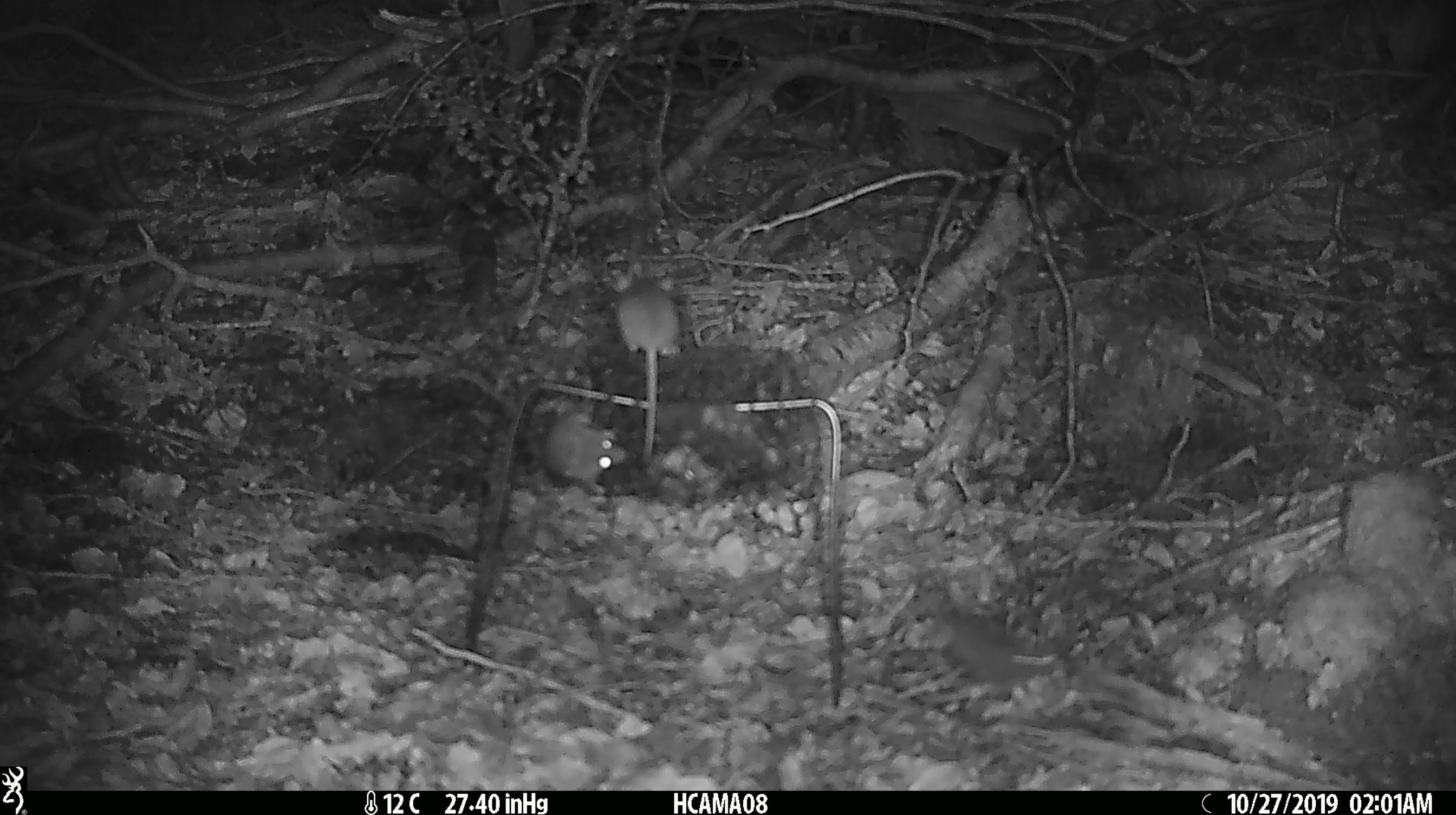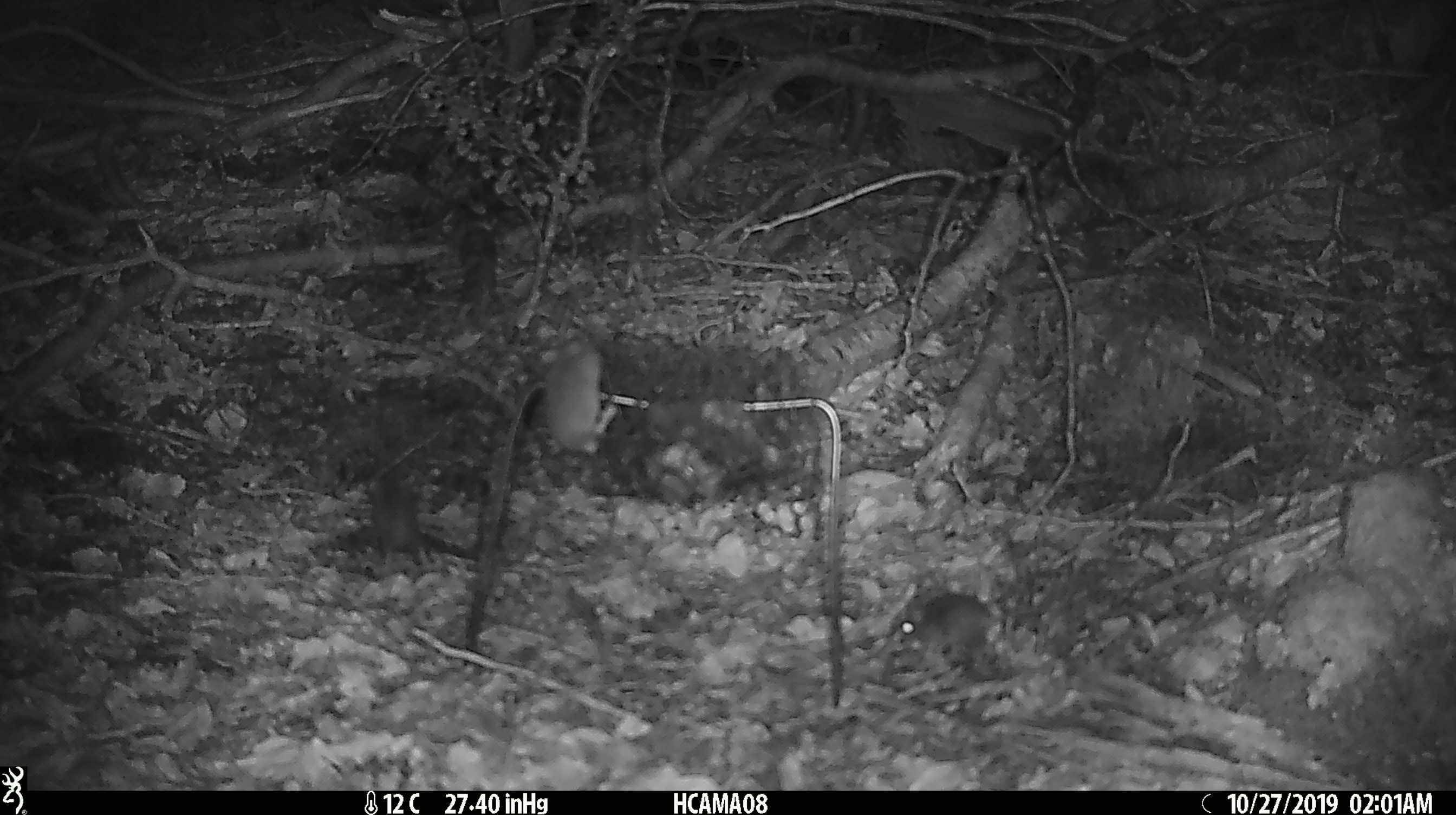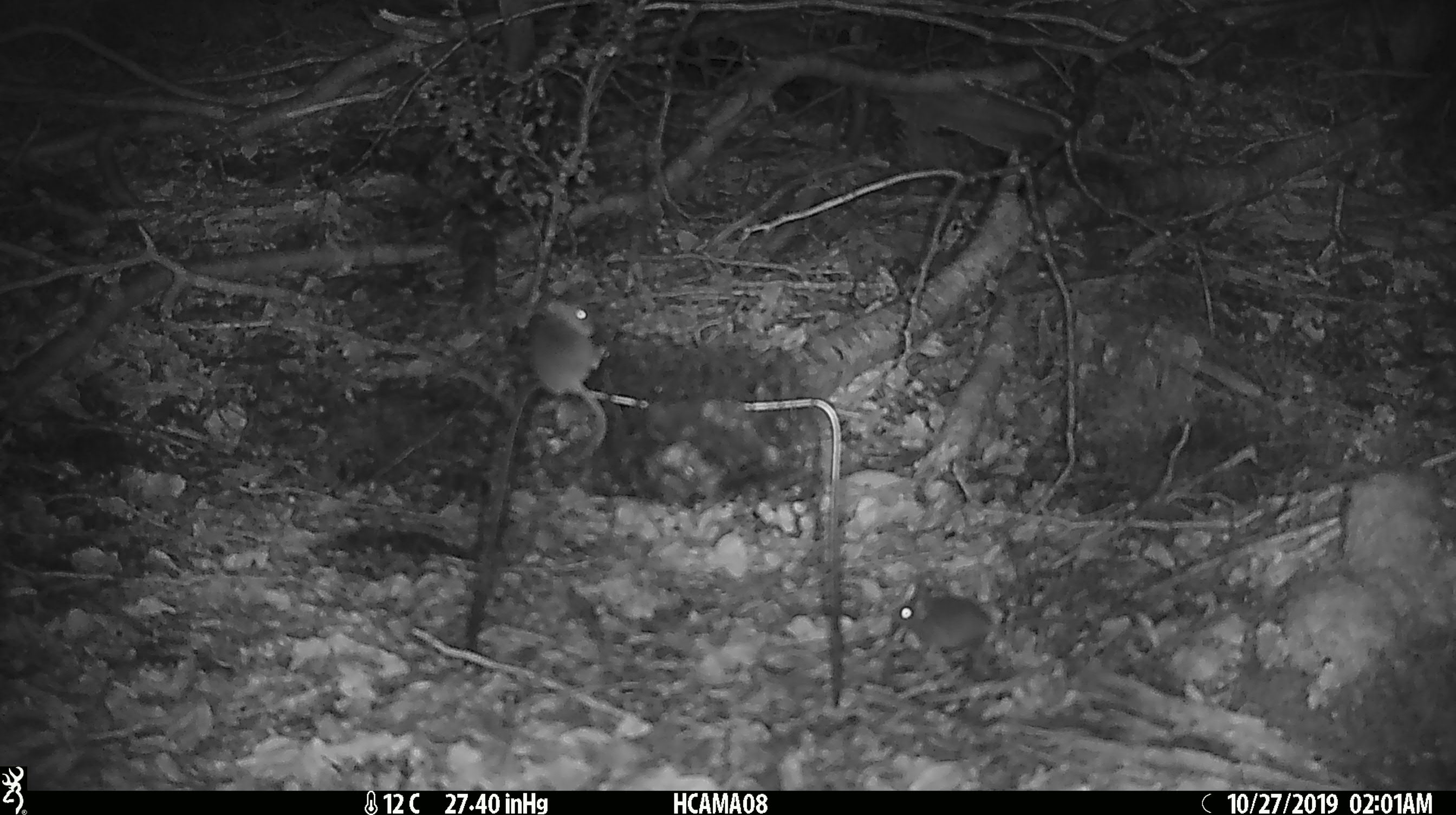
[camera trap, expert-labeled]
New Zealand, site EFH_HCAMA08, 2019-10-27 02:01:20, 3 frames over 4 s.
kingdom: Animalia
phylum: Chordata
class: Mammalia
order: Rodentia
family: Muridae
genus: Mus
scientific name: Mus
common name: mouse